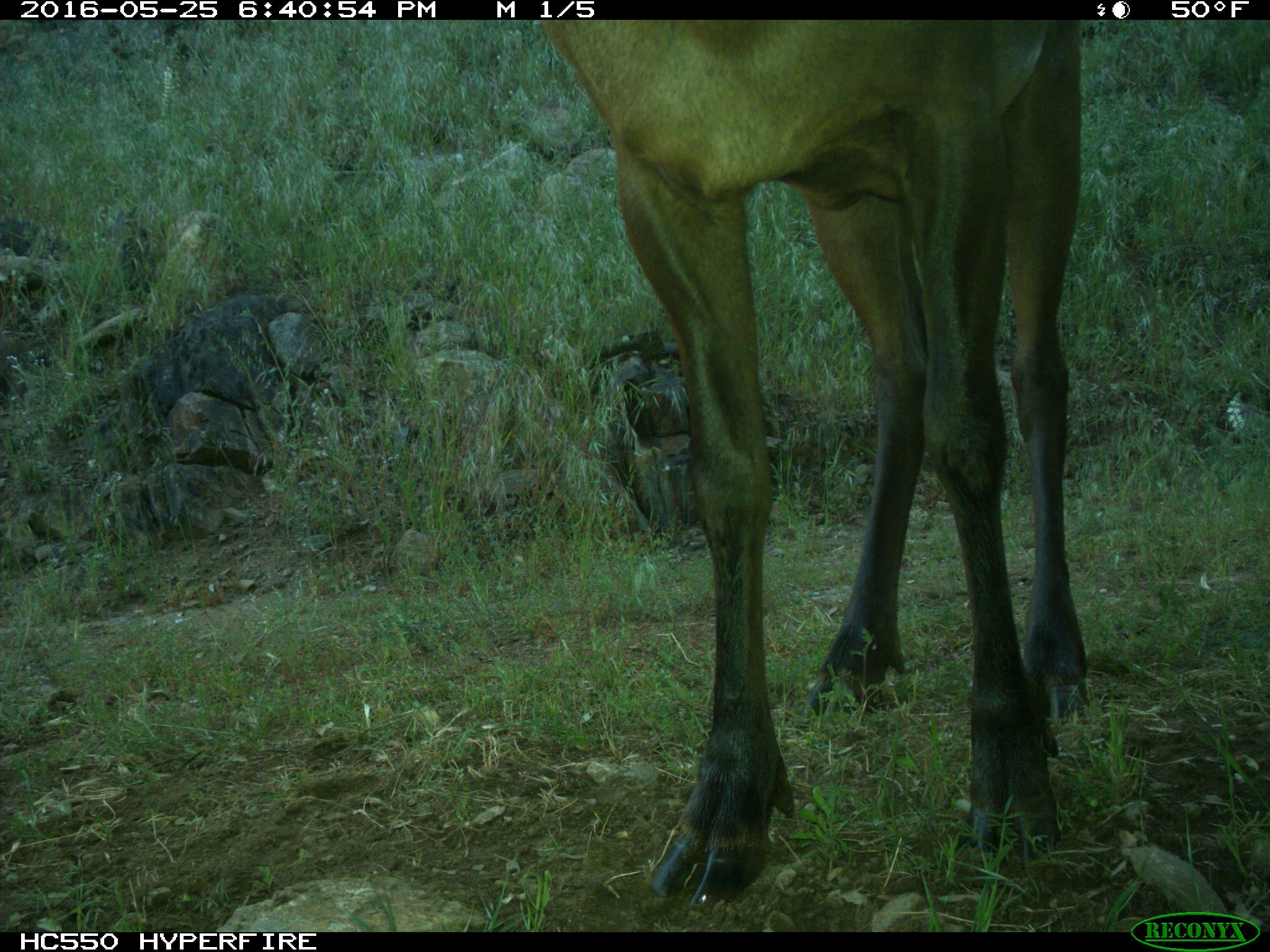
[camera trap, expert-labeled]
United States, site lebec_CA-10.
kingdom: Animalia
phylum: Chordata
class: Mammalia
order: Artiodactyla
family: Cervidae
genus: Cervus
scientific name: Cervus canadensis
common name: elk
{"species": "Cervus canadensis (elk)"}